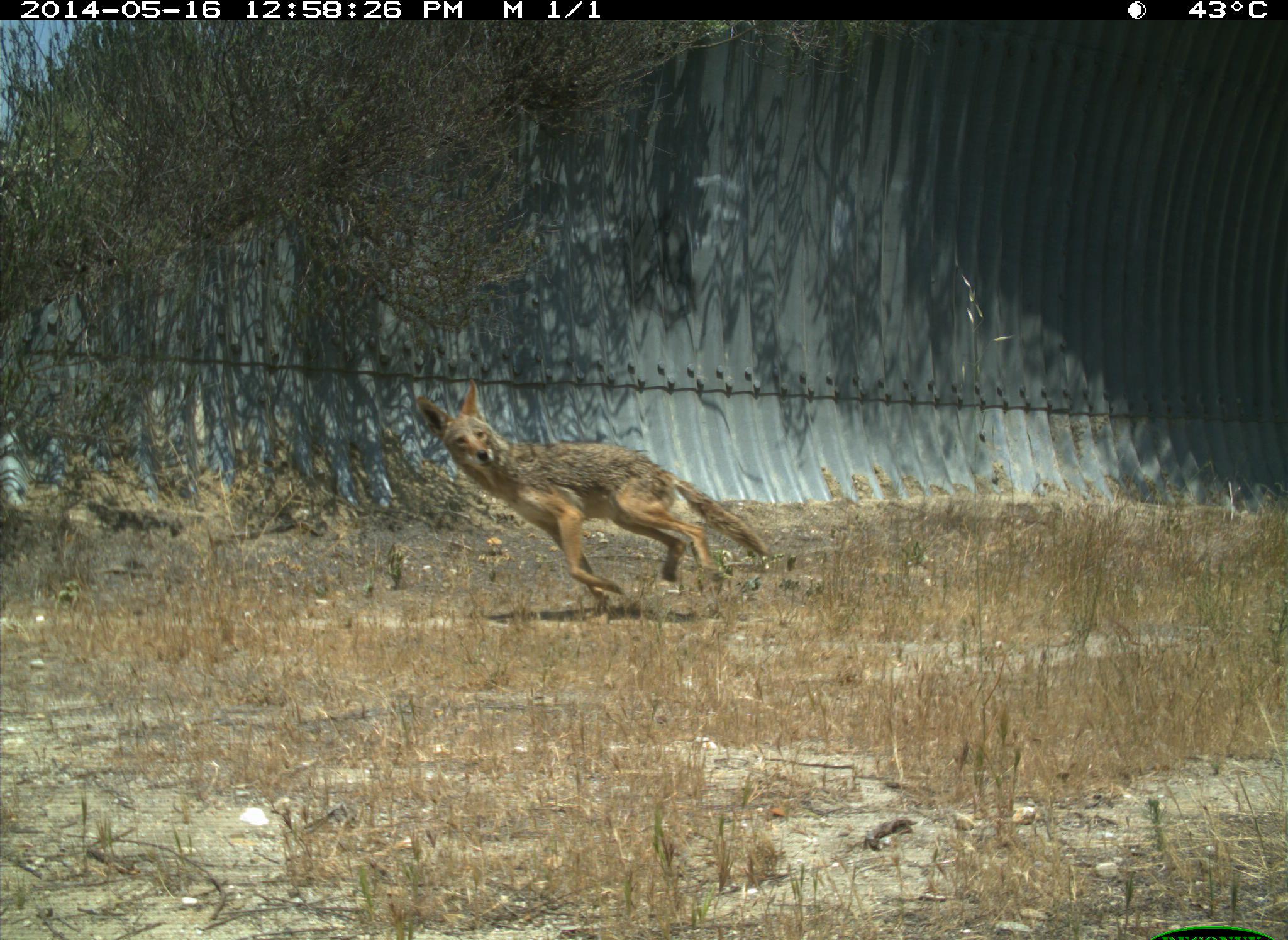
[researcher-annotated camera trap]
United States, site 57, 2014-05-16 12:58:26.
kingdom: Animalia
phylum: Chordata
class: Mammalia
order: Carnivora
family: Canidae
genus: Canis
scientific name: Canis latrans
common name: coyote